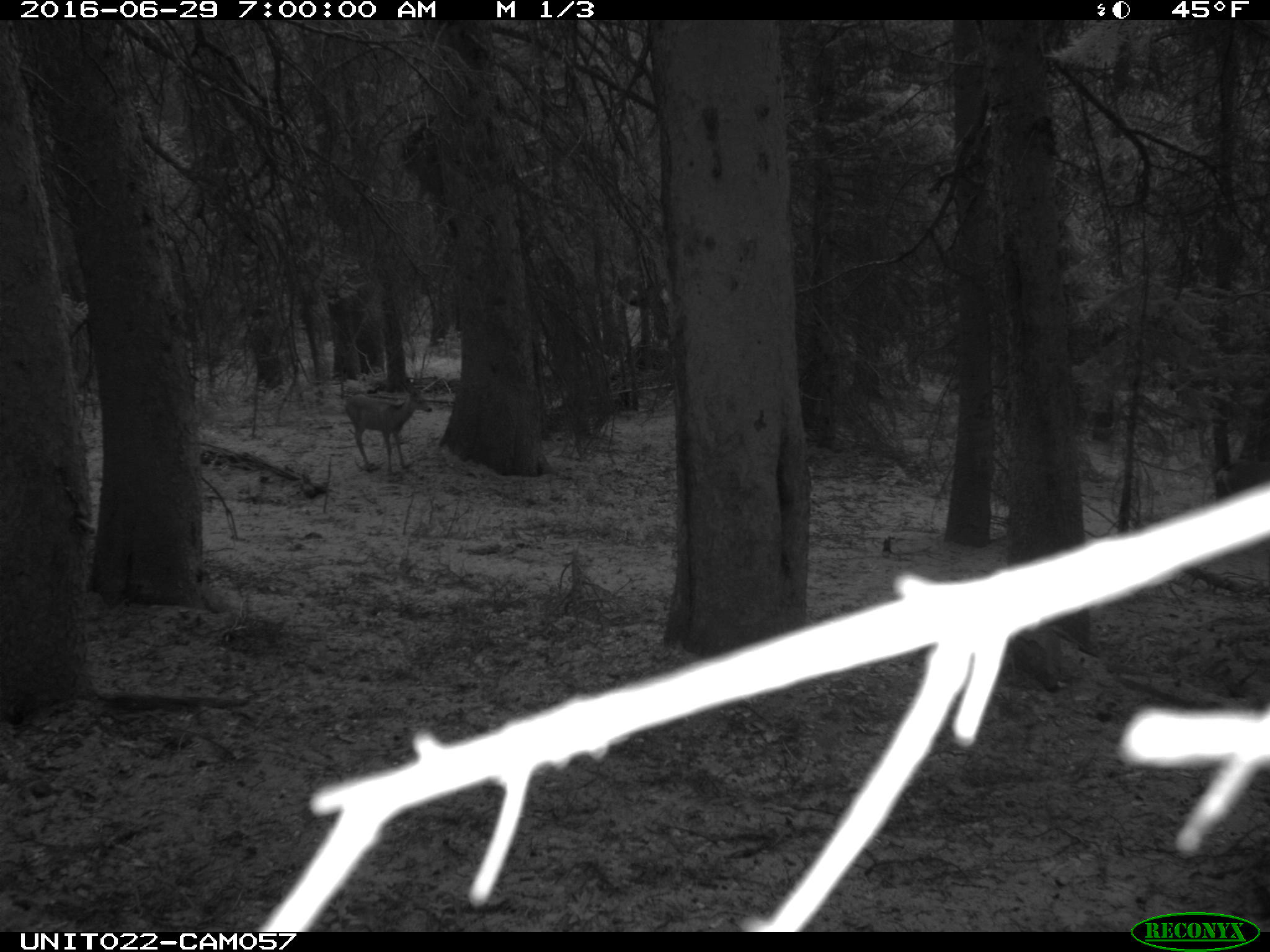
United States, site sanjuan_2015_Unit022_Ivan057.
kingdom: Animalia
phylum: Chordata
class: Mammalia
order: Artiodactyla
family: Cervidae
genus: Odocoileus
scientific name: Odocoileus hemionus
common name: mule deer